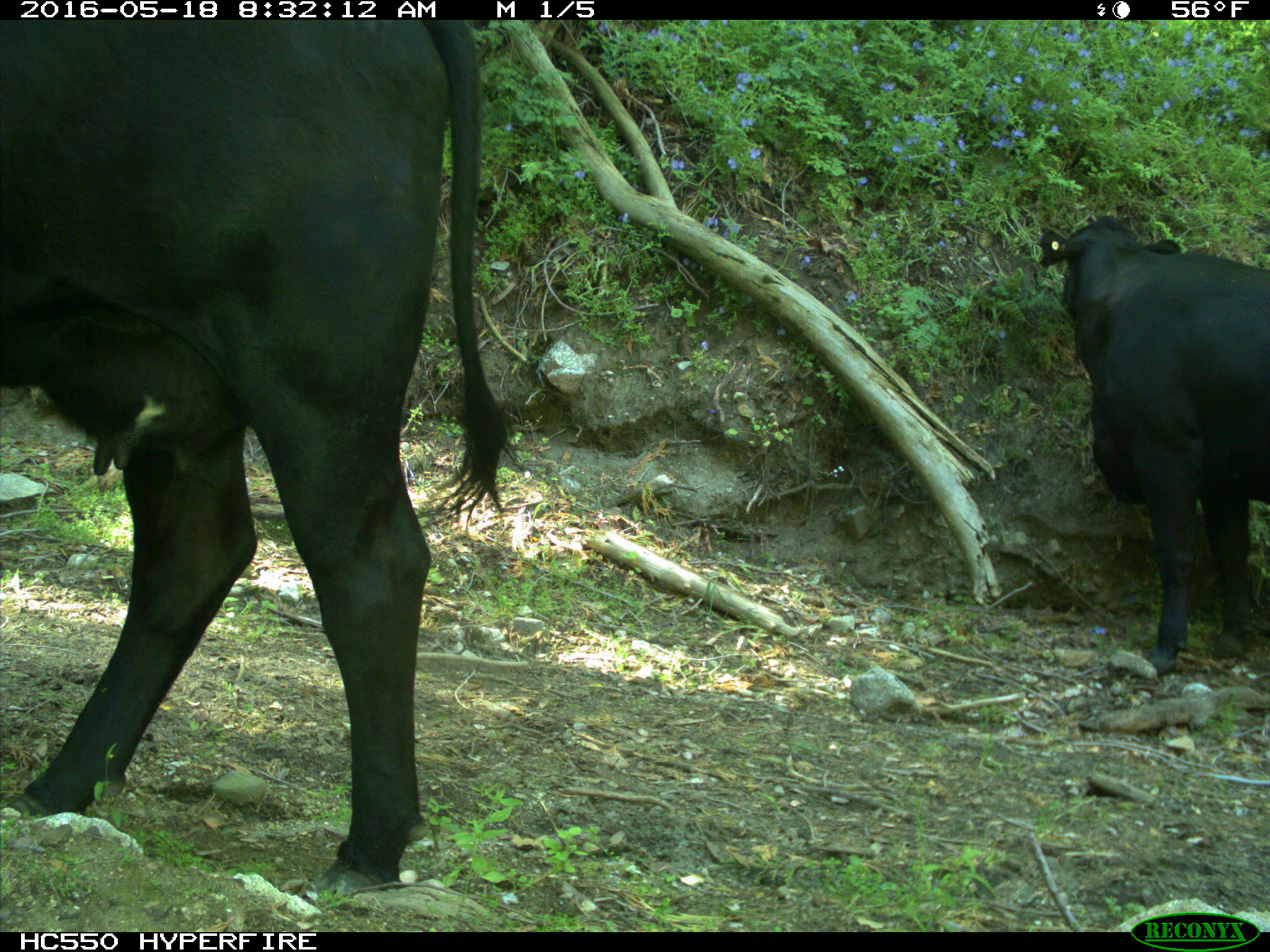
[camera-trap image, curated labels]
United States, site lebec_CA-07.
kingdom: Animalia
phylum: Chordata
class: Mammalia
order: Artiodactyla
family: Bovidae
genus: Bos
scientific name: Bos taurus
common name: domestic cow